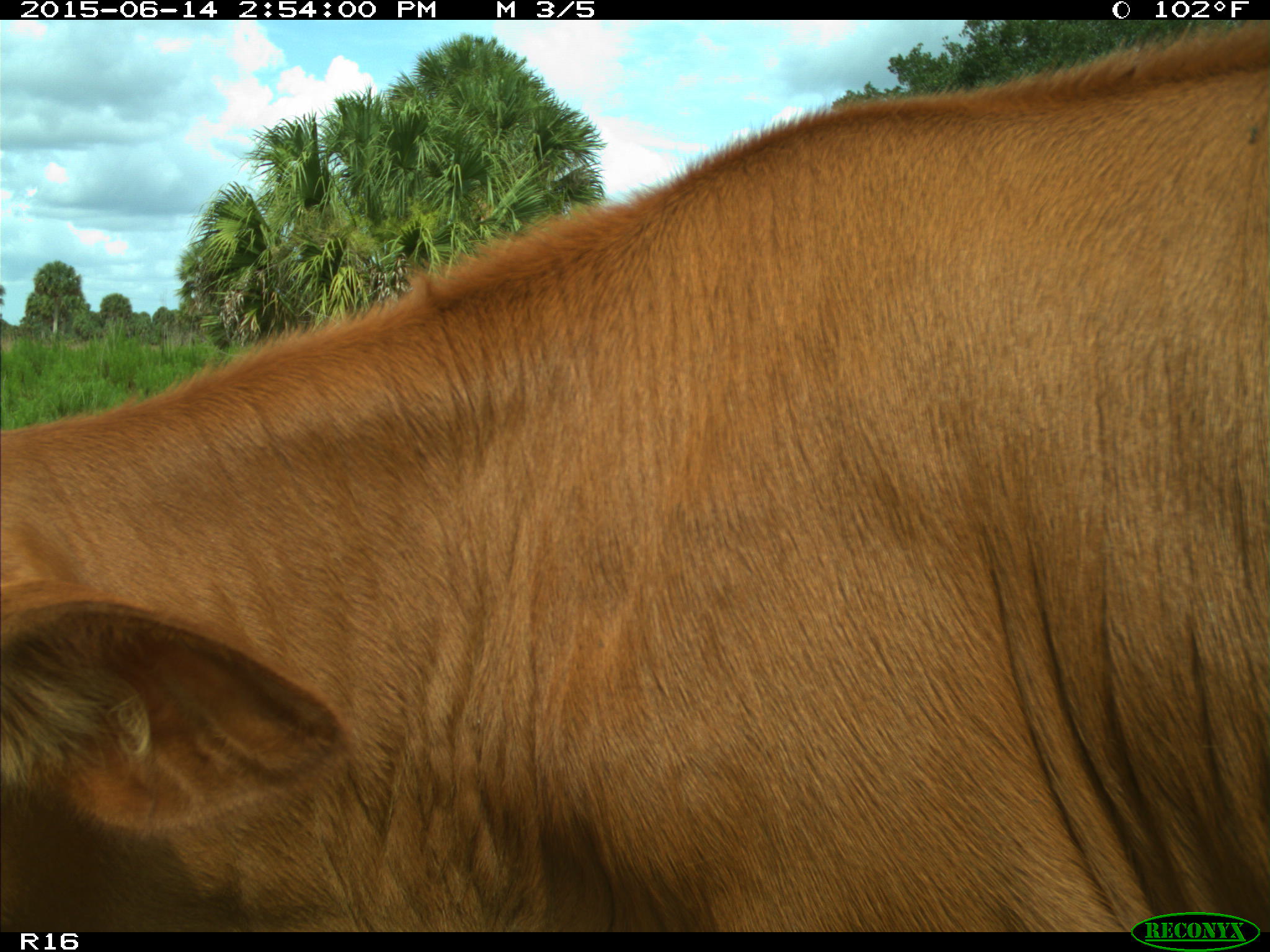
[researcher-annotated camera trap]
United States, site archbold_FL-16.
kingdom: Animalia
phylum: Chordata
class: Mammalia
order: Artiodactyla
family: Bovidae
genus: Bos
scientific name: Bos taurus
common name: domestic cow